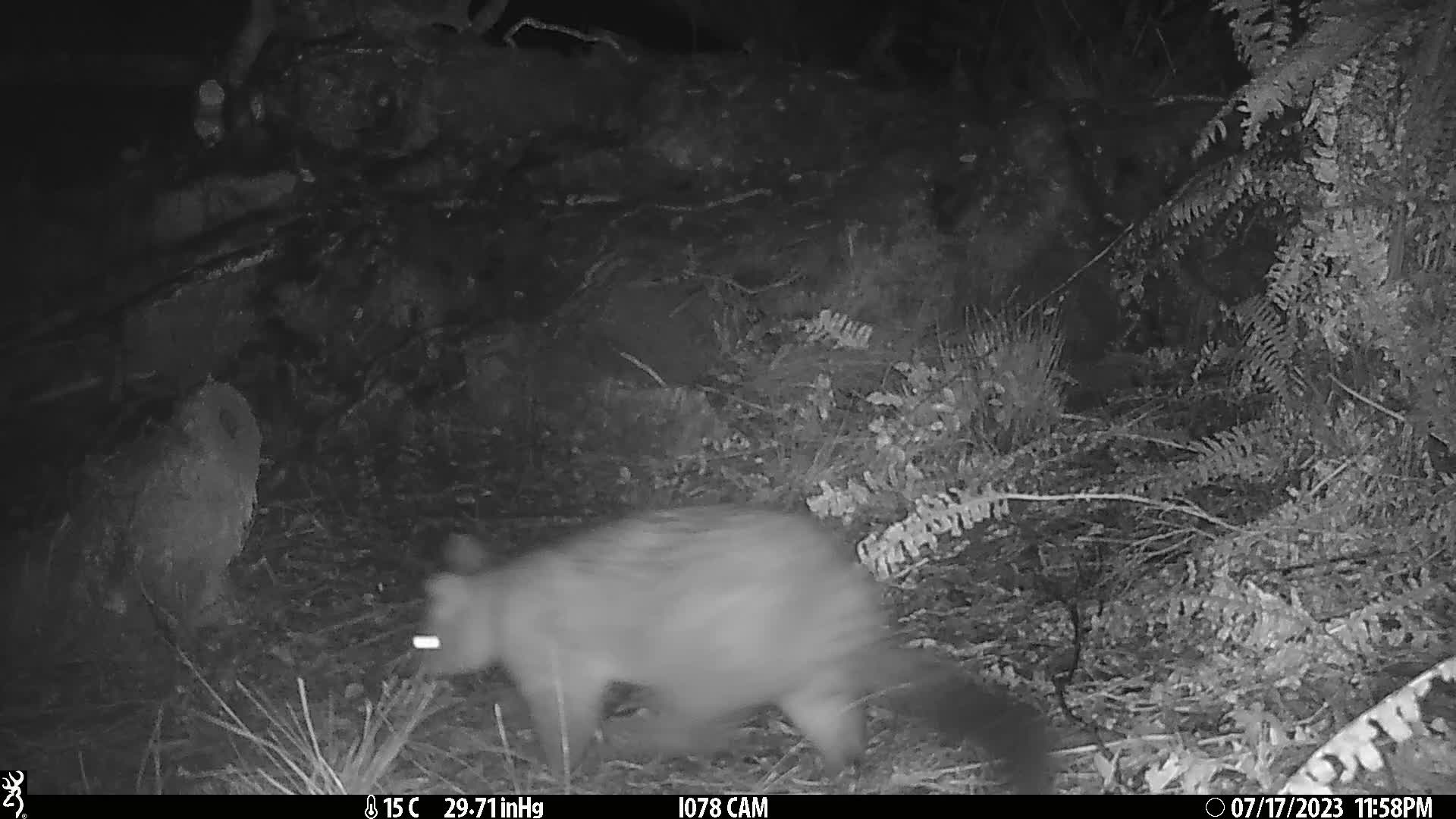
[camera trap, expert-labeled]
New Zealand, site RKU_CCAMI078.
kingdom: Animalia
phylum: Chordata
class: Mammalia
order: Diprotodontia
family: Phalangeridae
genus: Trichosurus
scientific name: Trichosurus vulpecula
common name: common brushtail possum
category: possum